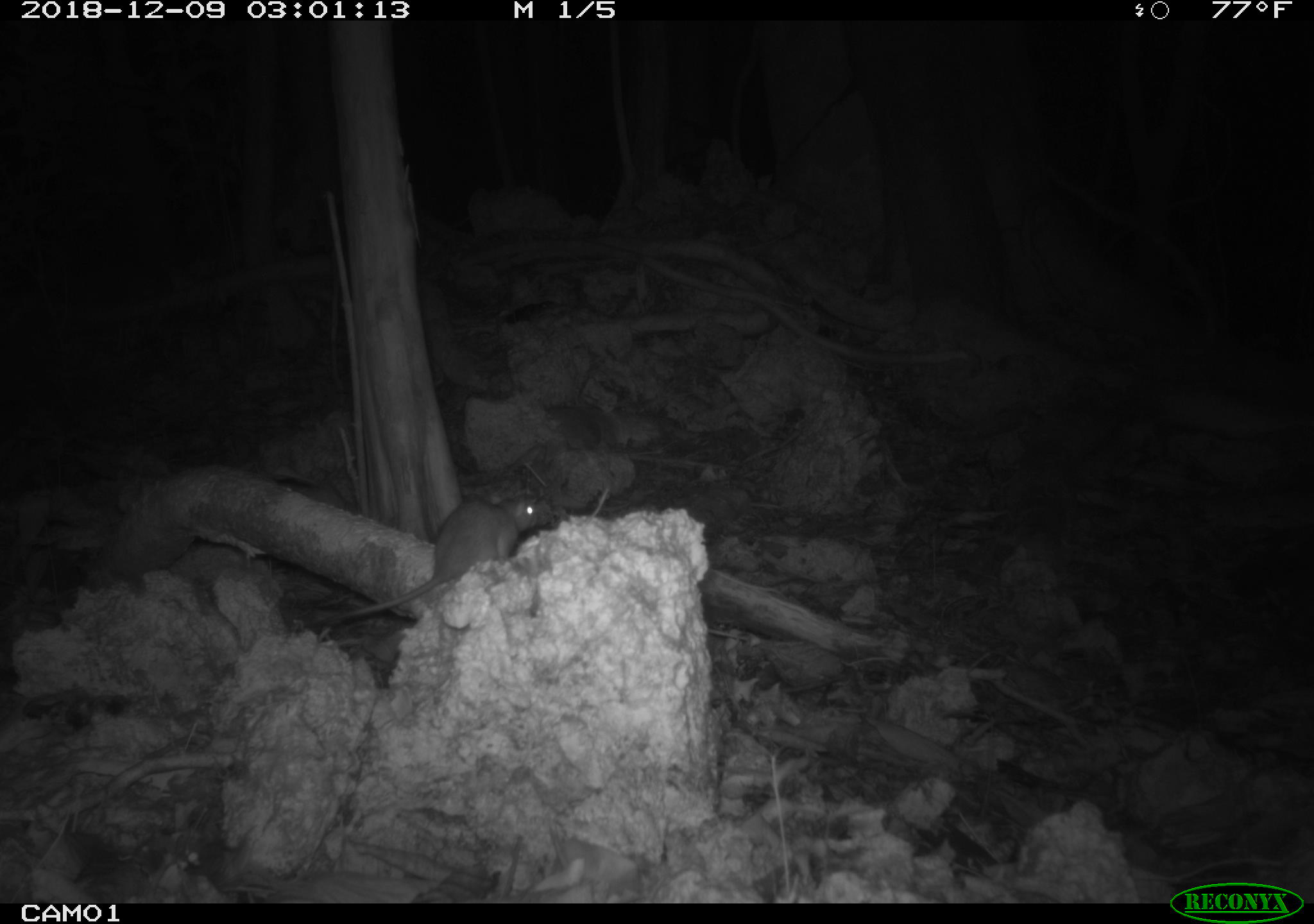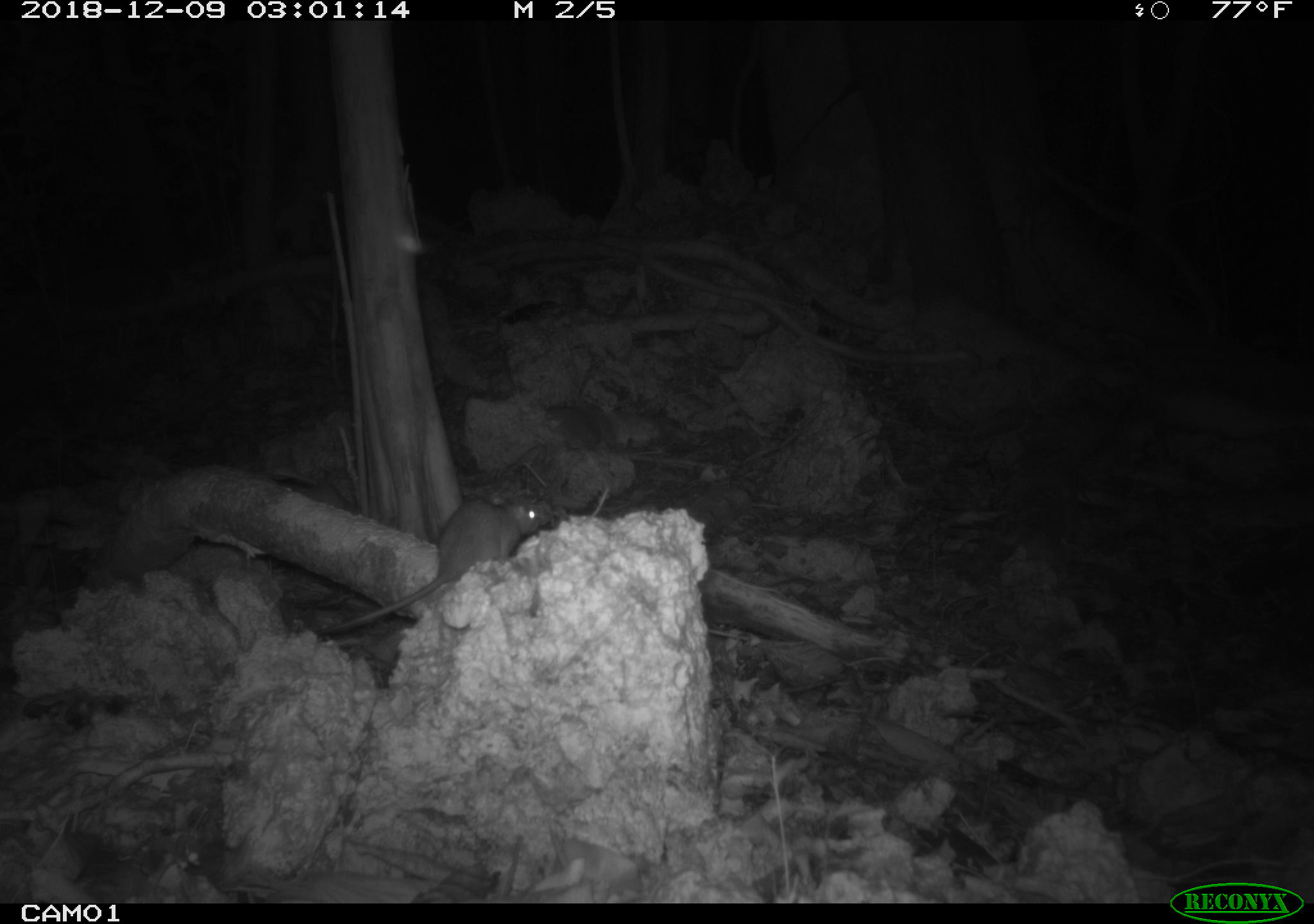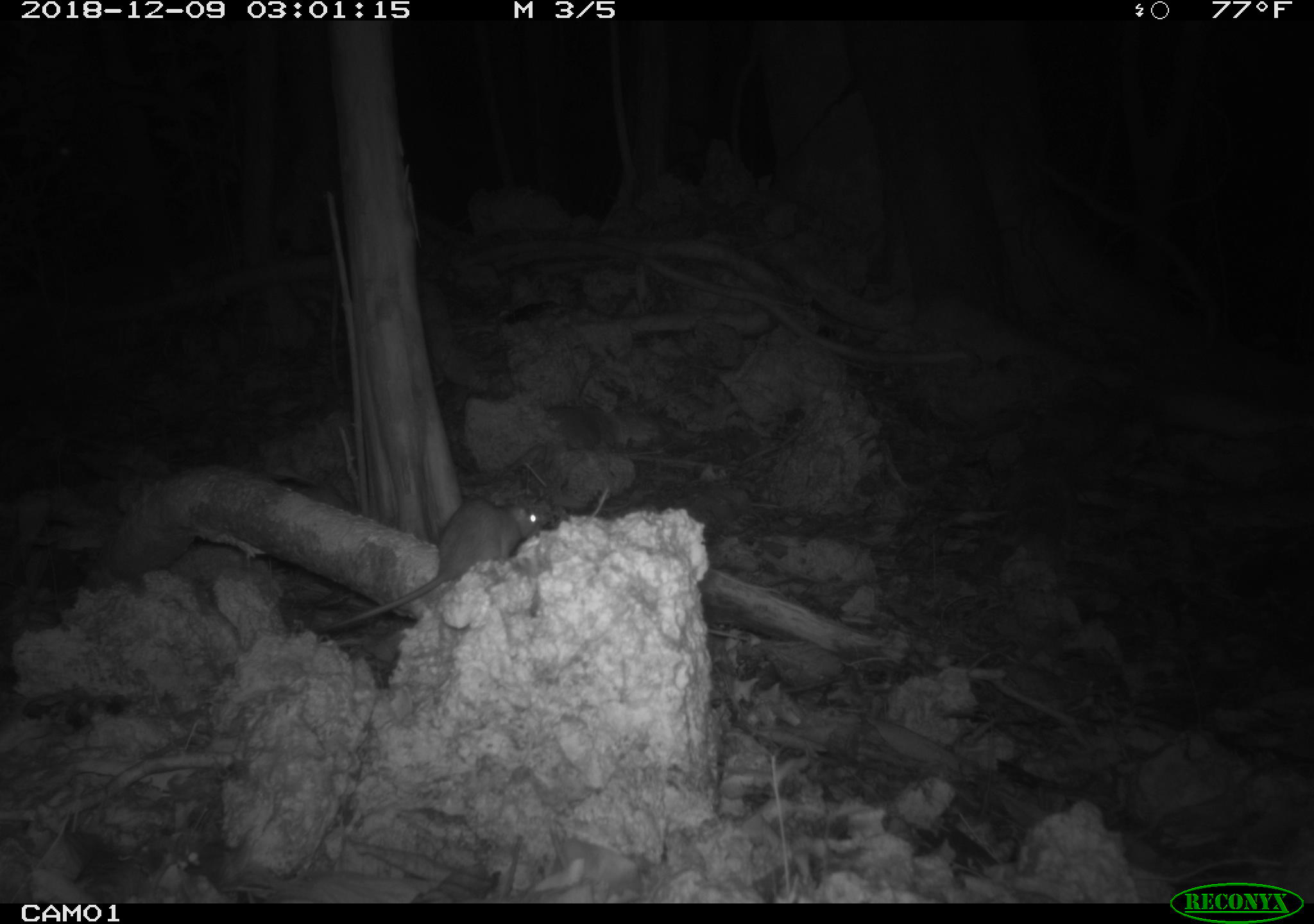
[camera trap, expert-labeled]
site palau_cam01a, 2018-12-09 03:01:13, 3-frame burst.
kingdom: Animalia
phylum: Chordata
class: Mammalia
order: Rodentia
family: Muridae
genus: Rattus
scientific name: Rattus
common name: rat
Rat (Rattus).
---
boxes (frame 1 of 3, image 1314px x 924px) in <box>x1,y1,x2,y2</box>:
rat: <box>303,488,543,639</box>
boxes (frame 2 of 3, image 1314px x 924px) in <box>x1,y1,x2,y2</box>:
rat: <box>309,489,547,647</box>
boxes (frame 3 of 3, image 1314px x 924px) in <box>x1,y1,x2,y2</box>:
rat: <box>309,493,546,638</box>